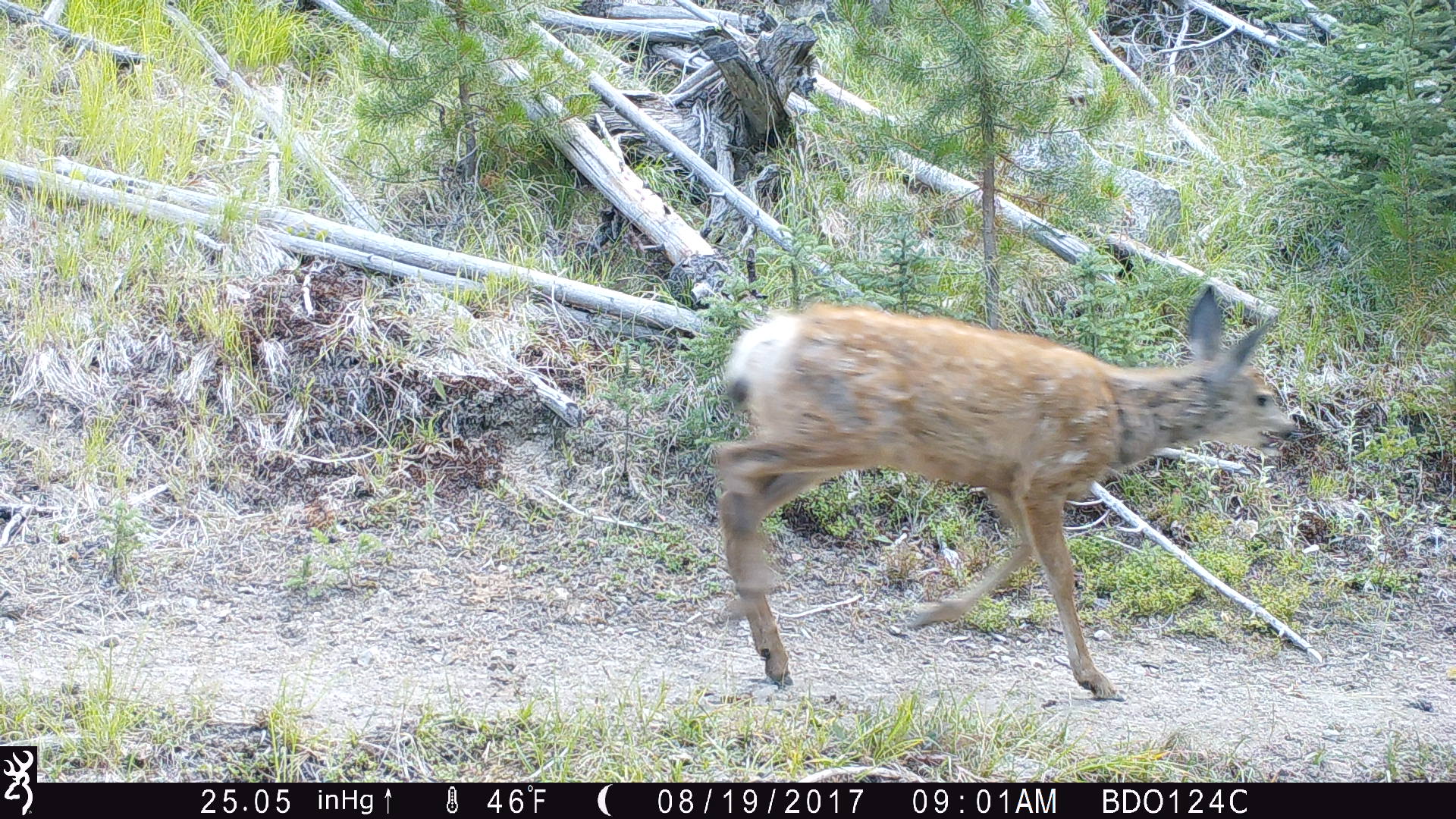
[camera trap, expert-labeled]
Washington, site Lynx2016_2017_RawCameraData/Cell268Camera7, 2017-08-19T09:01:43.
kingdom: Animalia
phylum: Chordata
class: Mammalia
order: Artiodactyla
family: Cervidae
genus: Odocoileus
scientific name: Odocoileus hemionus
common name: mule deer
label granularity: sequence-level